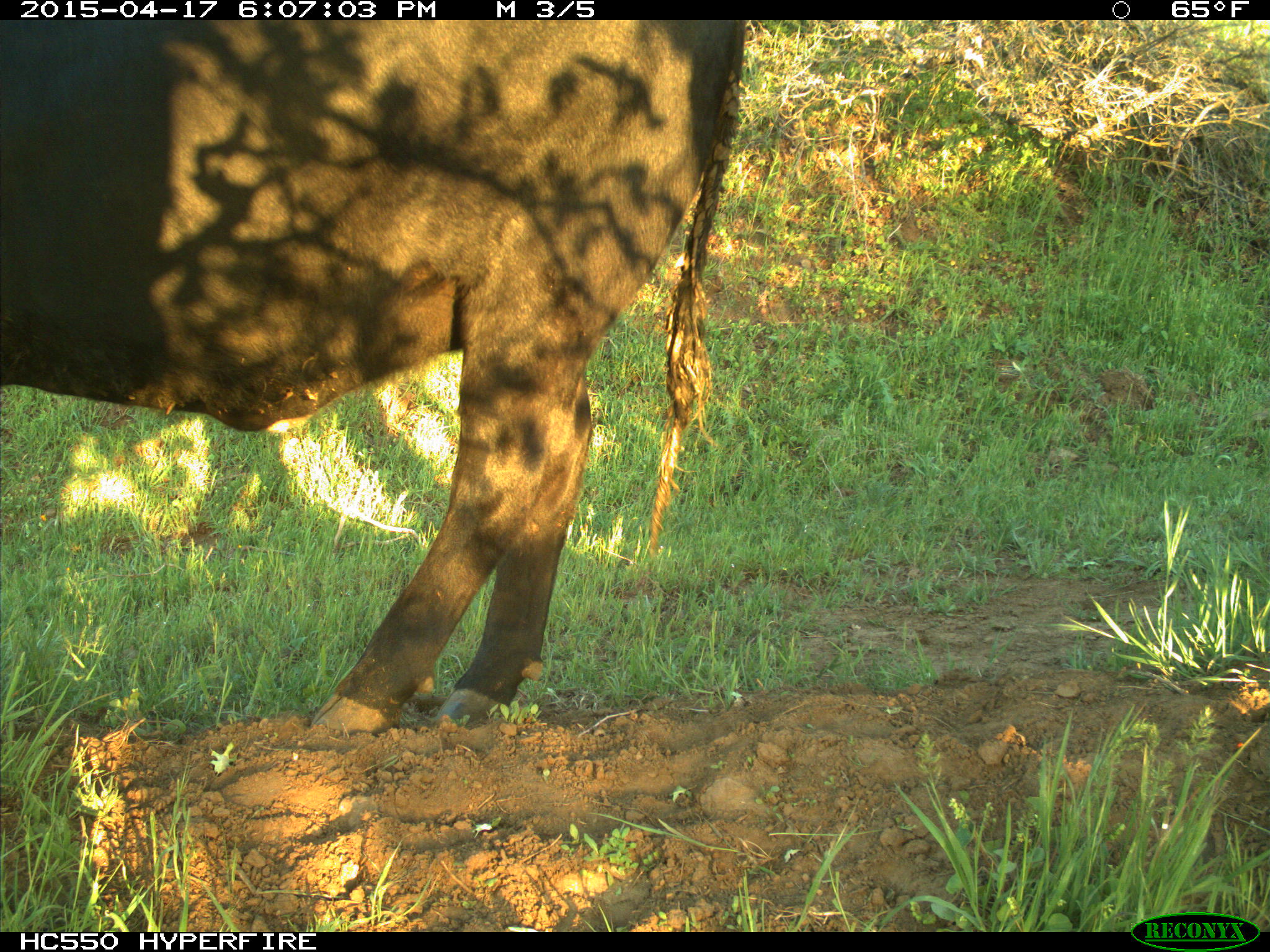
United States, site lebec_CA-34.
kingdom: Animalia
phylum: Chordata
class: Mammalia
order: Artiodactyla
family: Bovidae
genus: Bos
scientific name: Bos taurus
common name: domestic cow